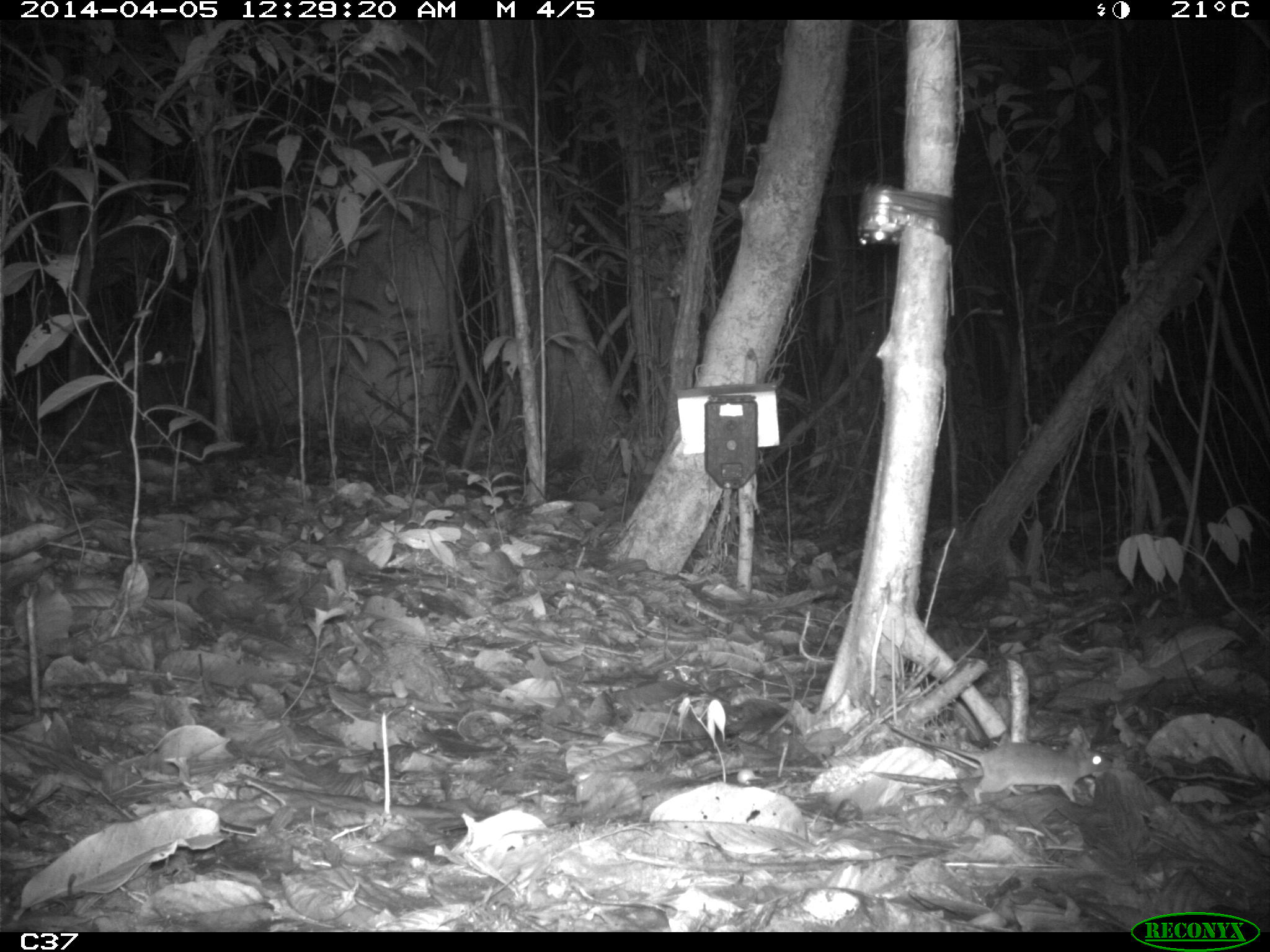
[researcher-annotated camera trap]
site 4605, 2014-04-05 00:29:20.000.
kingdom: Animalia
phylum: Chordata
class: Mammalia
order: Rodentia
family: Muridae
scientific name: Muridae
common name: mice, rats, and gerbils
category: unknown mouse or rat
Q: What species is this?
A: Unknown mouse or rat (mice, rats, and gerbils) (Muridae).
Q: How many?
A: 1.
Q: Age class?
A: Adult.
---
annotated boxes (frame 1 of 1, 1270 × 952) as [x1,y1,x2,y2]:
unknown mouse or rat: [876,711,1117,799]